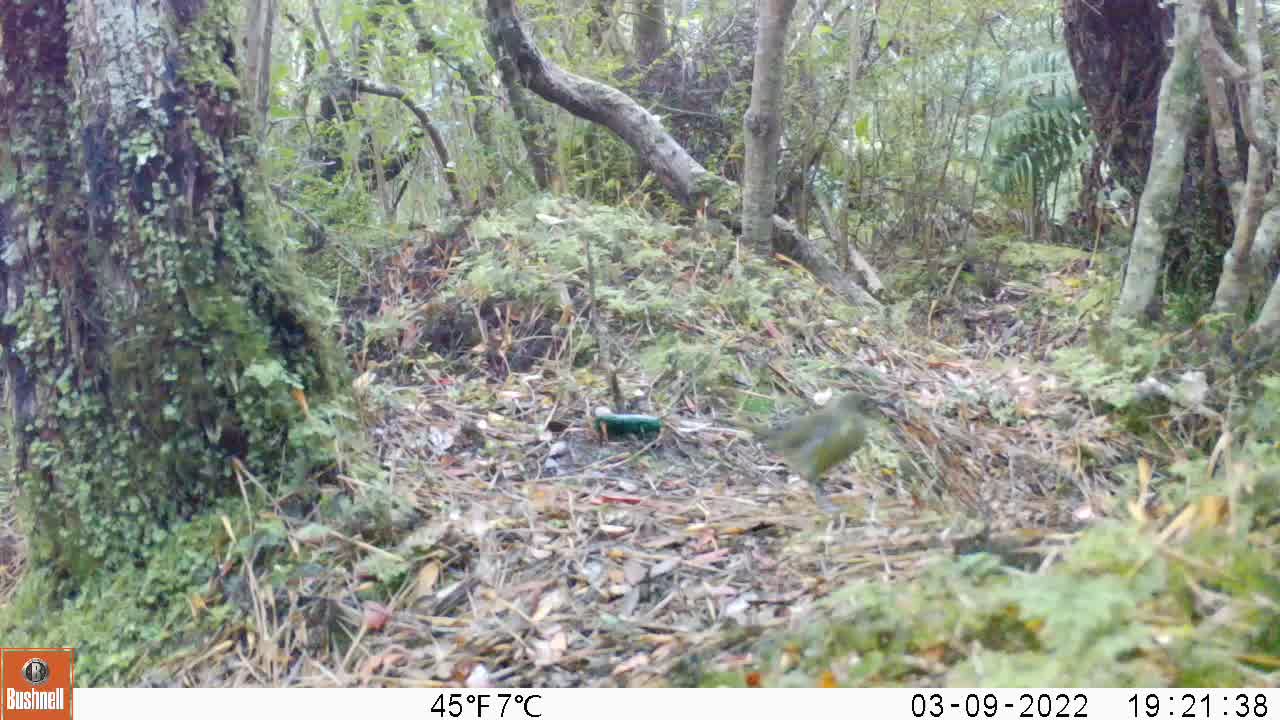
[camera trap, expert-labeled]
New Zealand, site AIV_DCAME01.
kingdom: Animalia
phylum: Chordata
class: Aves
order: Passeriformes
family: Meliphagidae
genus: Anthornis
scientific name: Anthornis melanura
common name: new zealand bellbird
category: bellbird